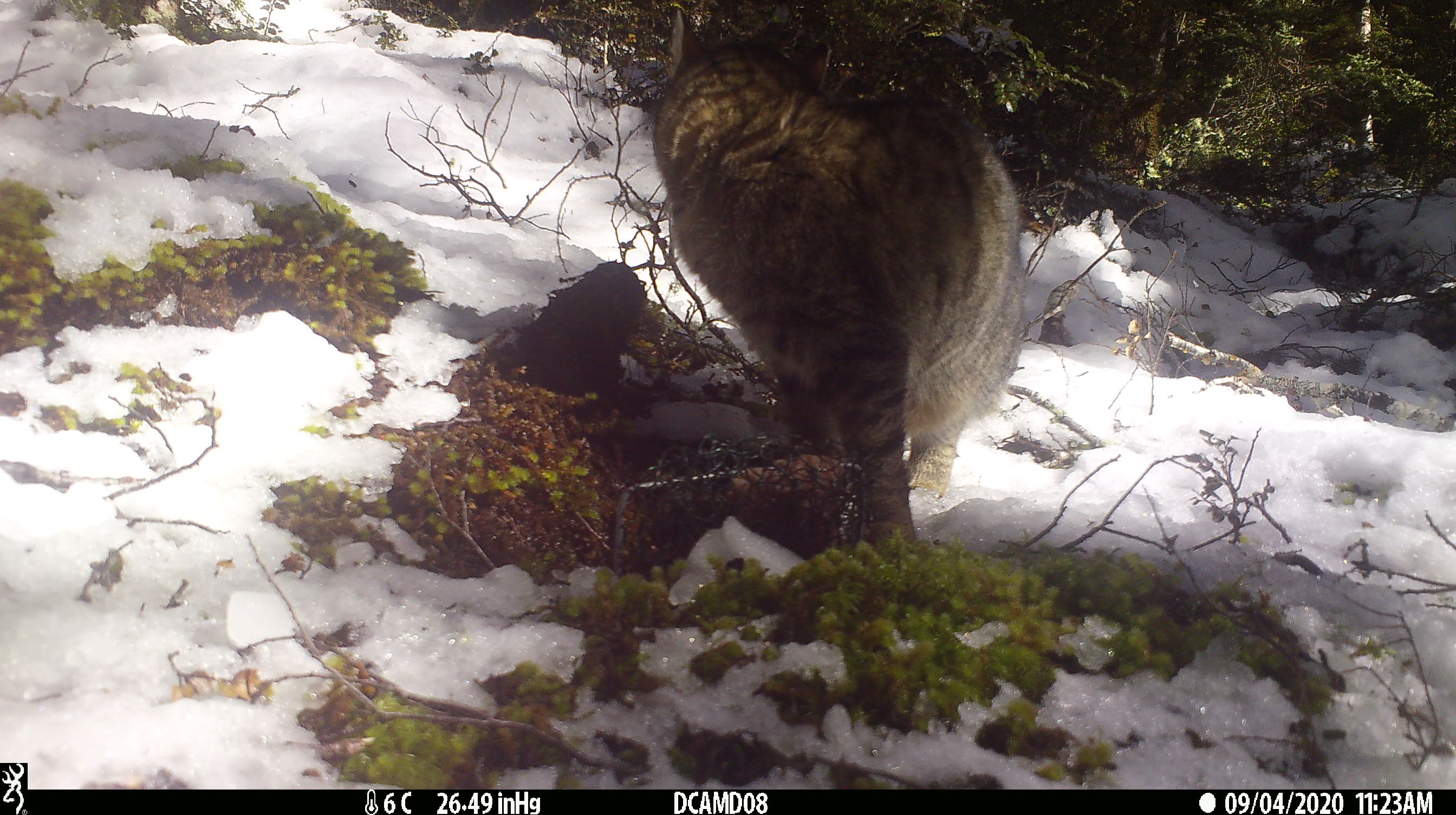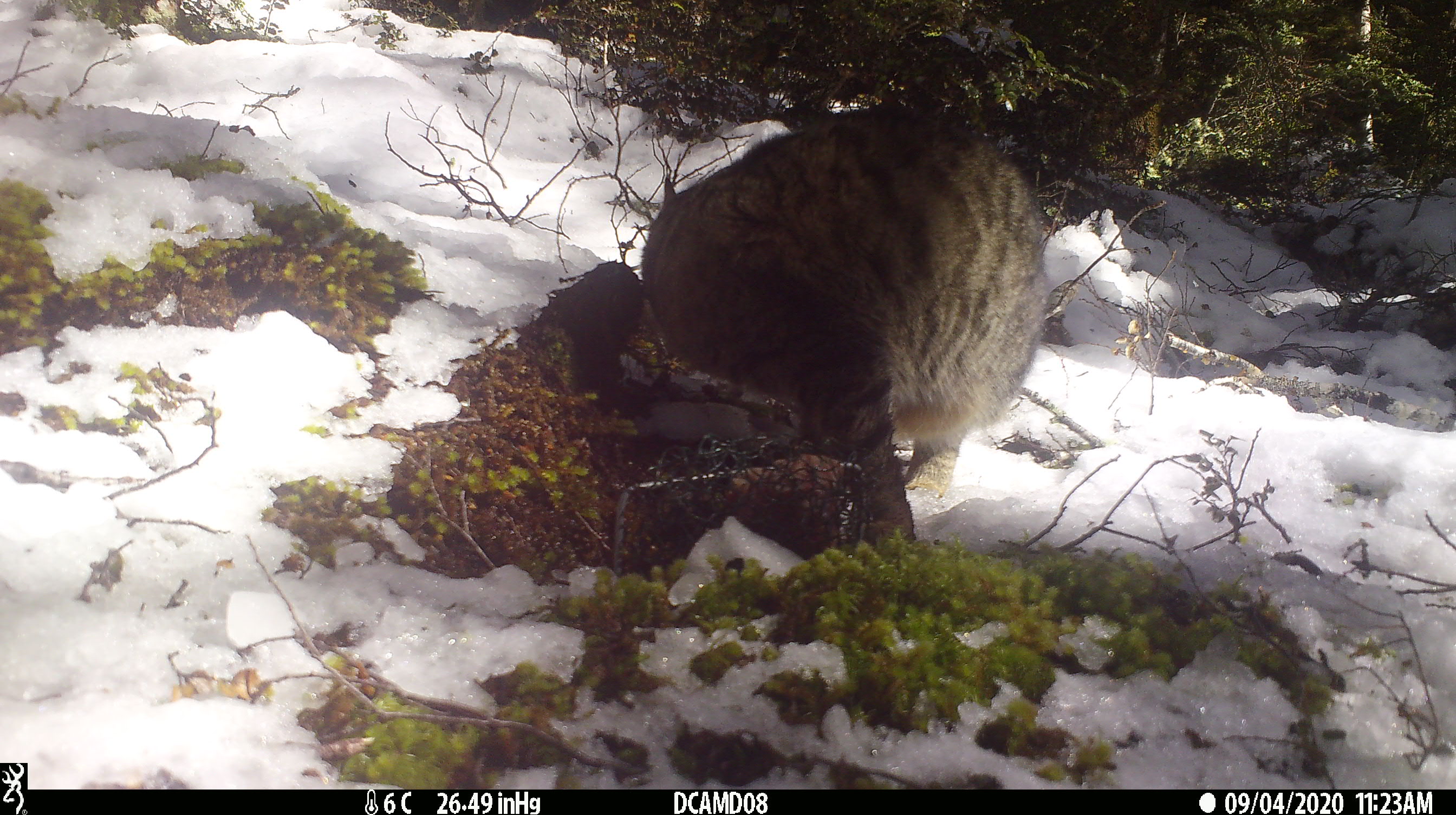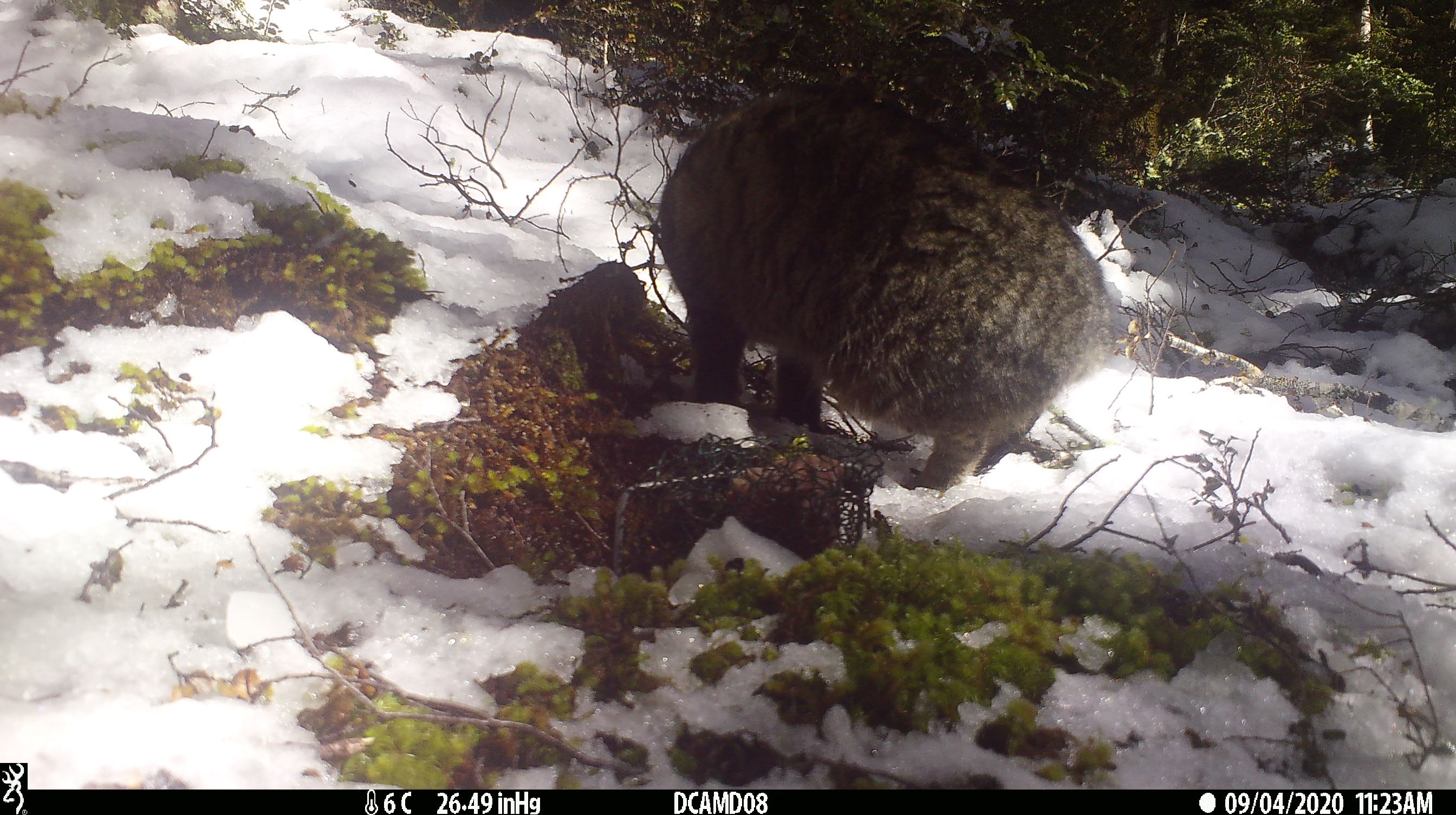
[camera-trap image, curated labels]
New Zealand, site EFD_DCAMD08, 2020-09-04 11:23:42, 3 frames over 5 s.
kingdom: Animalia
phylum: Chordata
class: Mammalia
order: Carnivora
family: Felidae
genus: Felis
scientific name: Felis catus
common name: domestic cat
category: cat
Cat (domestic cat) (Felis catus).